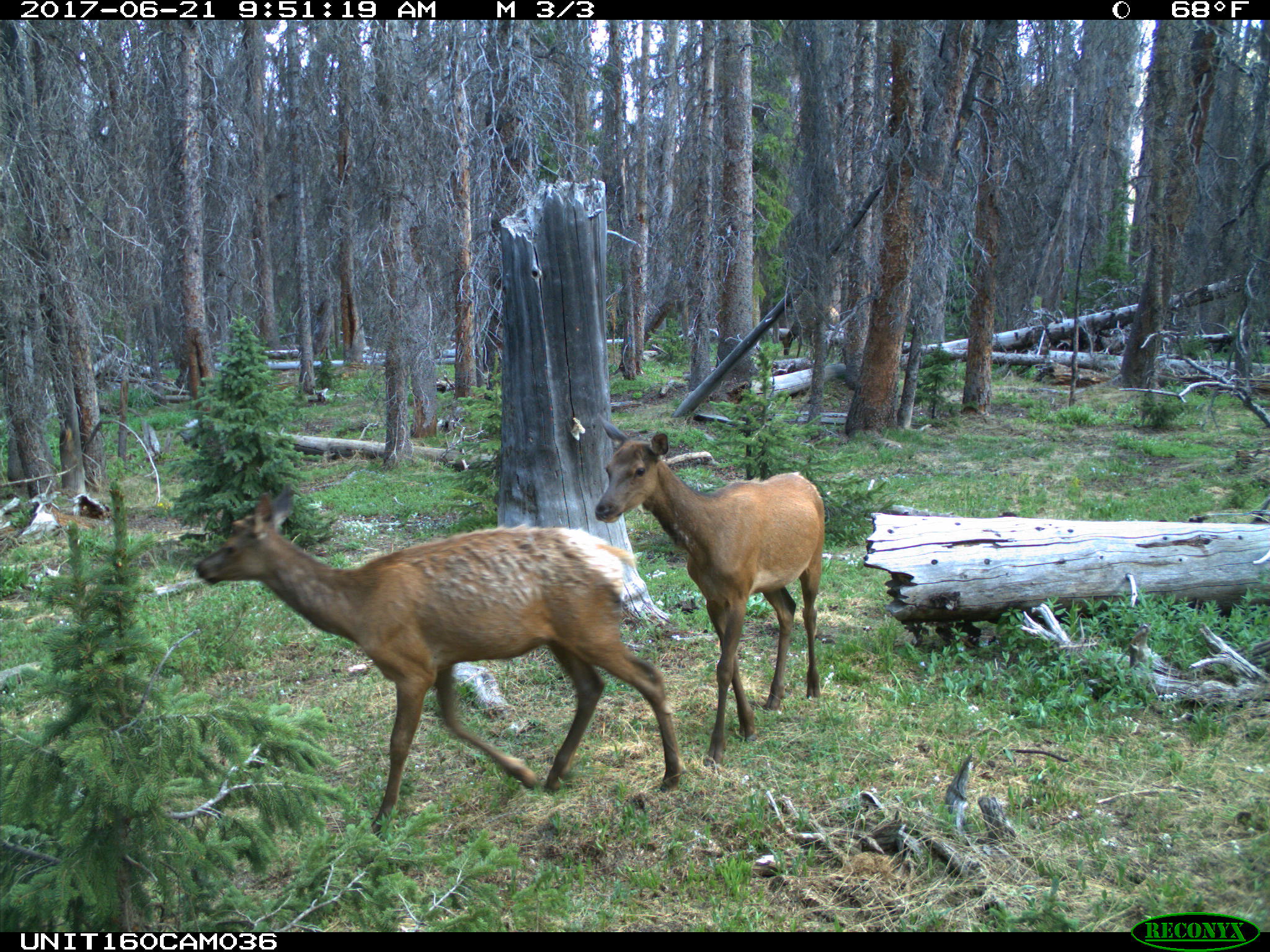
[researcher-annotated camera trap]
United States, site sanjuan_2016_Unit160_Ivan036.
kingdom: Animalia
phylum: Chordata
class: Mammalia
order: Artiodactyla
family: Cervidae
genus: Cervus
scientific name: Cervus elaphus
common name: red deer